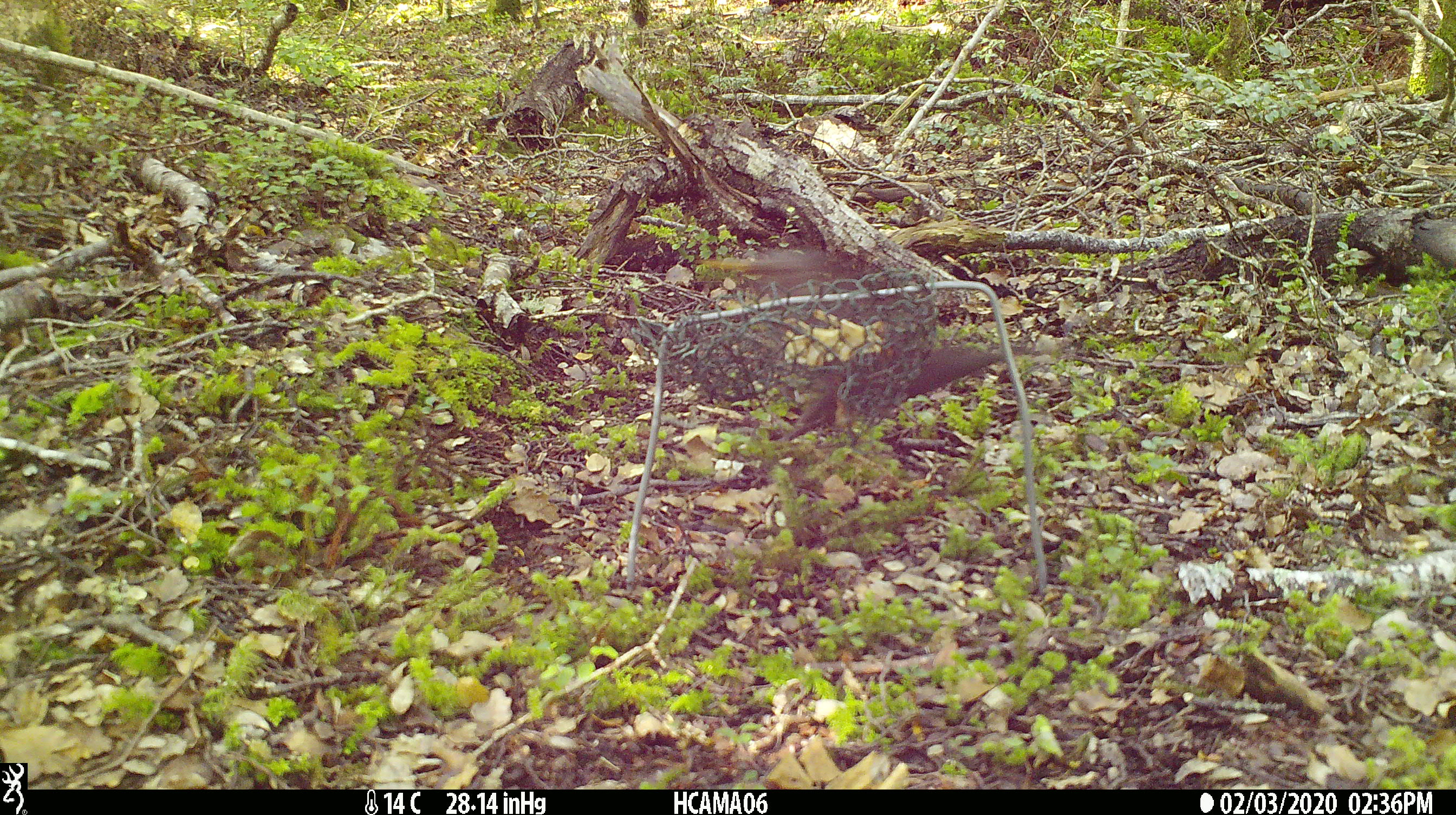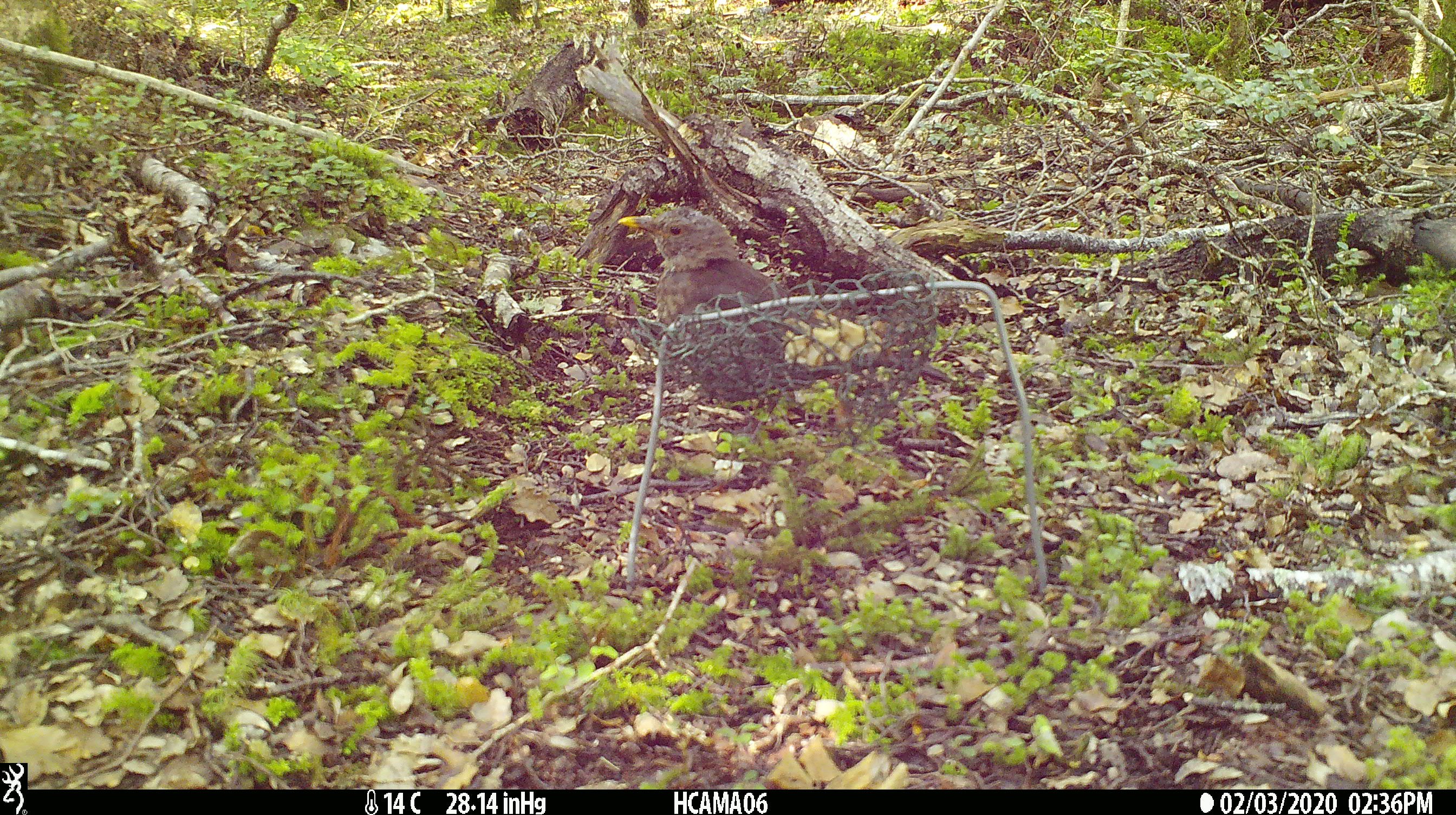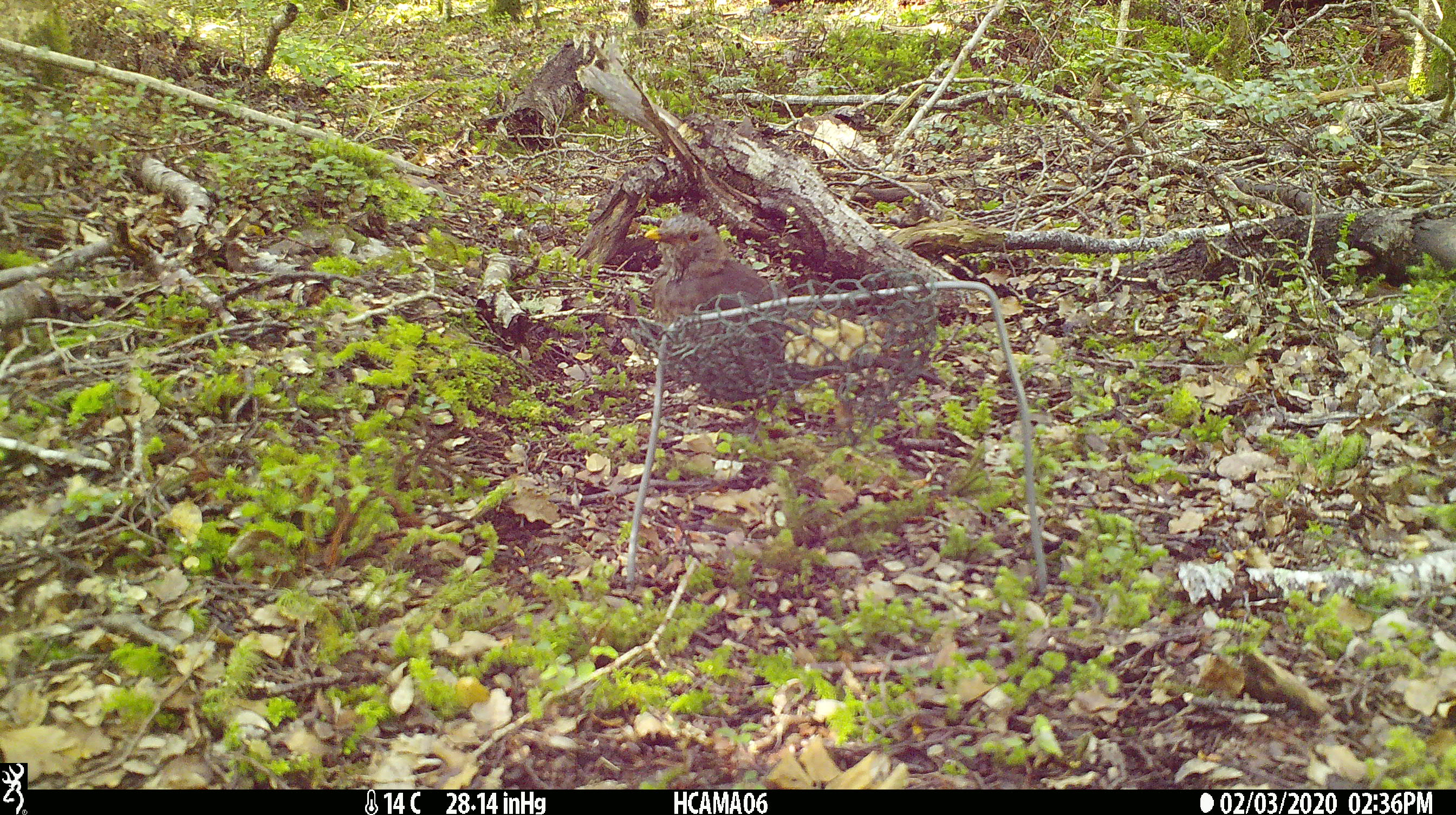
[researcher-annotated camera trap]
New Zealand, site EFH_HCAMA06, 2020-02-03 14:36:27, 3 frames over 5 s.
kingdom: Animalia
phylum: Chordata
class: Aves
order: Passeriformes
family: Turdidae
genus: Turdus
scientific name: Turdus merula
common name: eurasian blackbird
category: blackbird